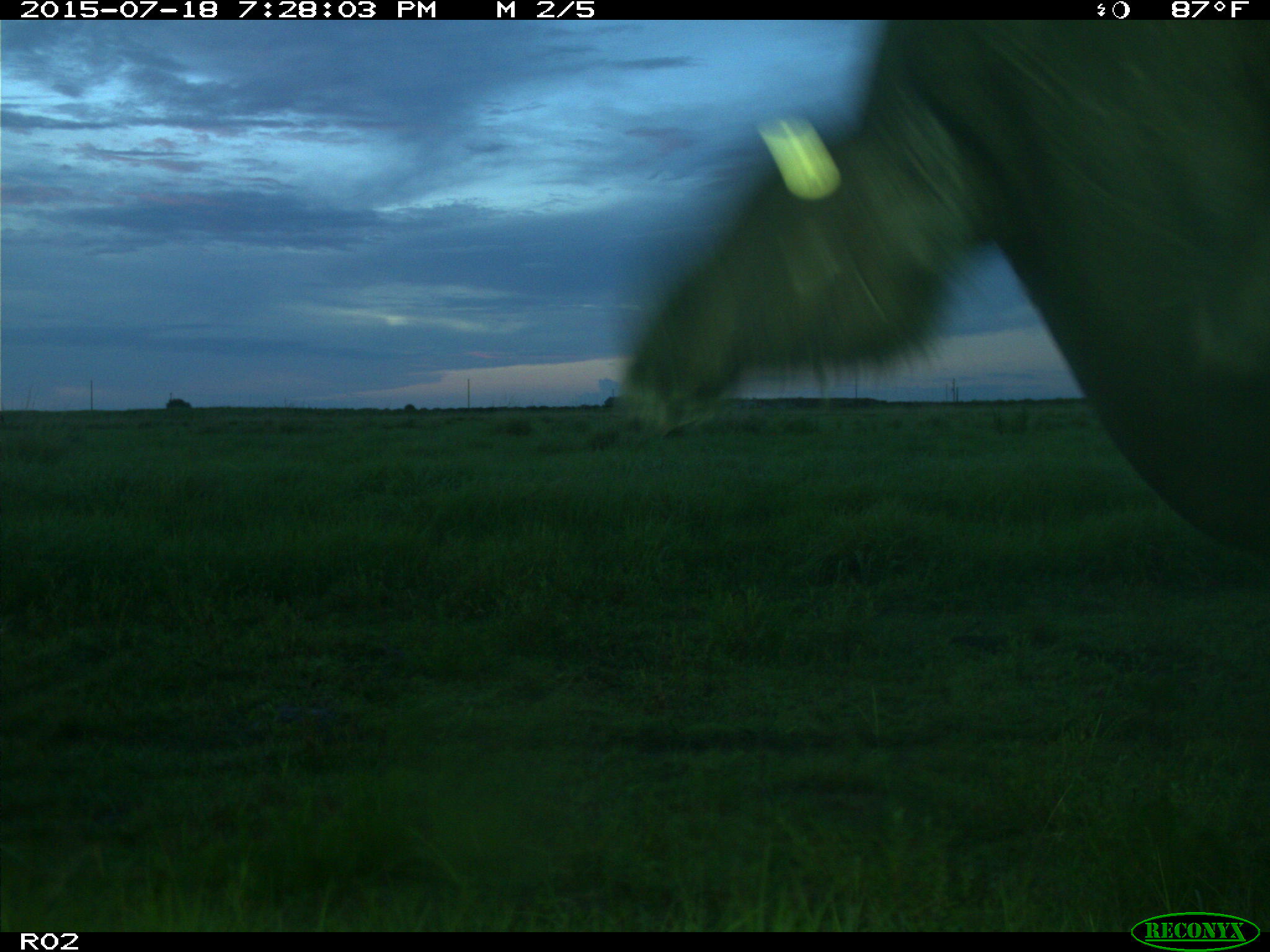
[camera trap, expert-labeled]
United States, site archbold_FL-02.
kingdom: Animalia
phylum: Chordata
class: Mammalia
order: Artiodactyla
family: Bovidae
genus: Bos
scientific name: Bos taurus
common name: domestic cow